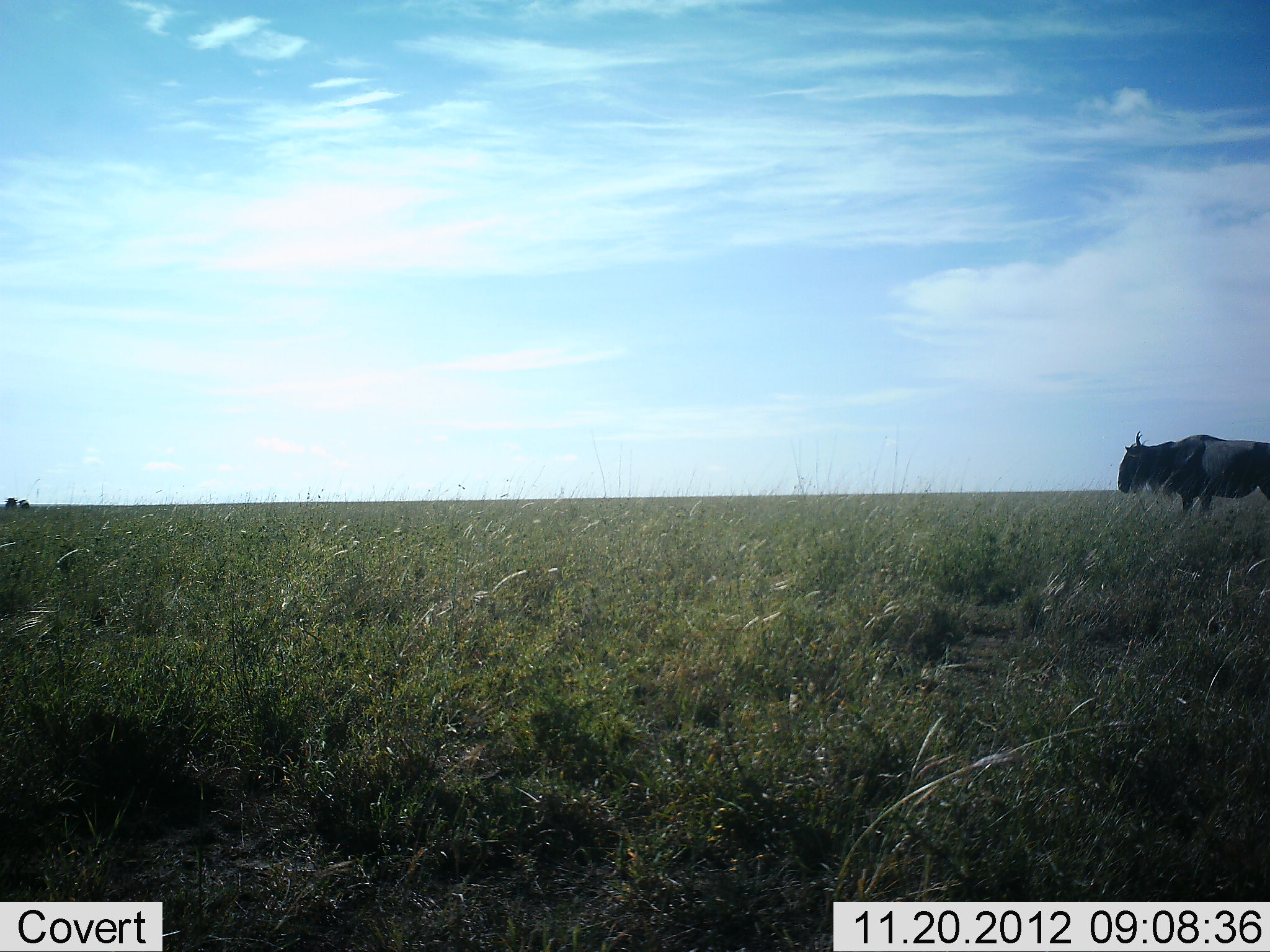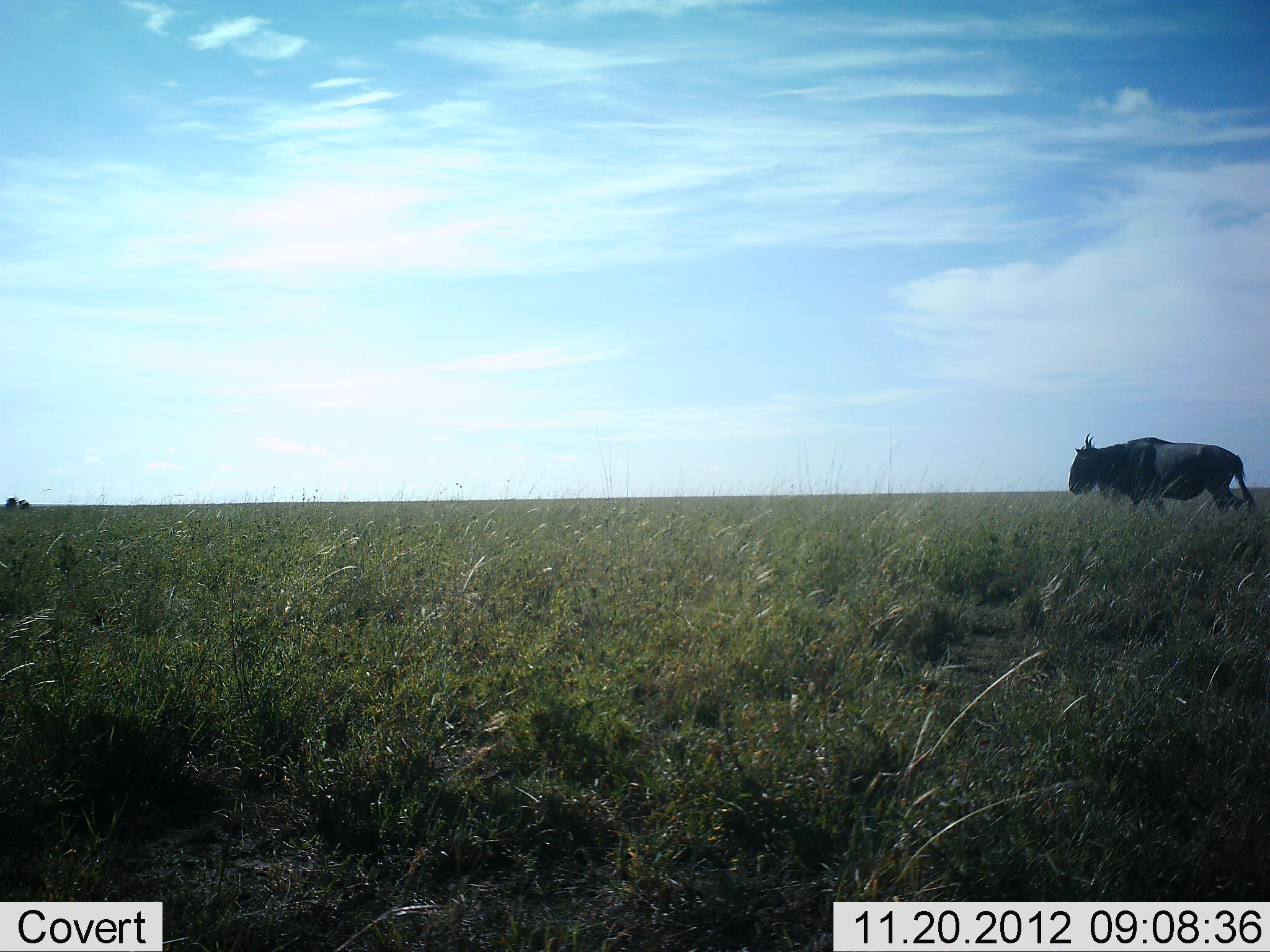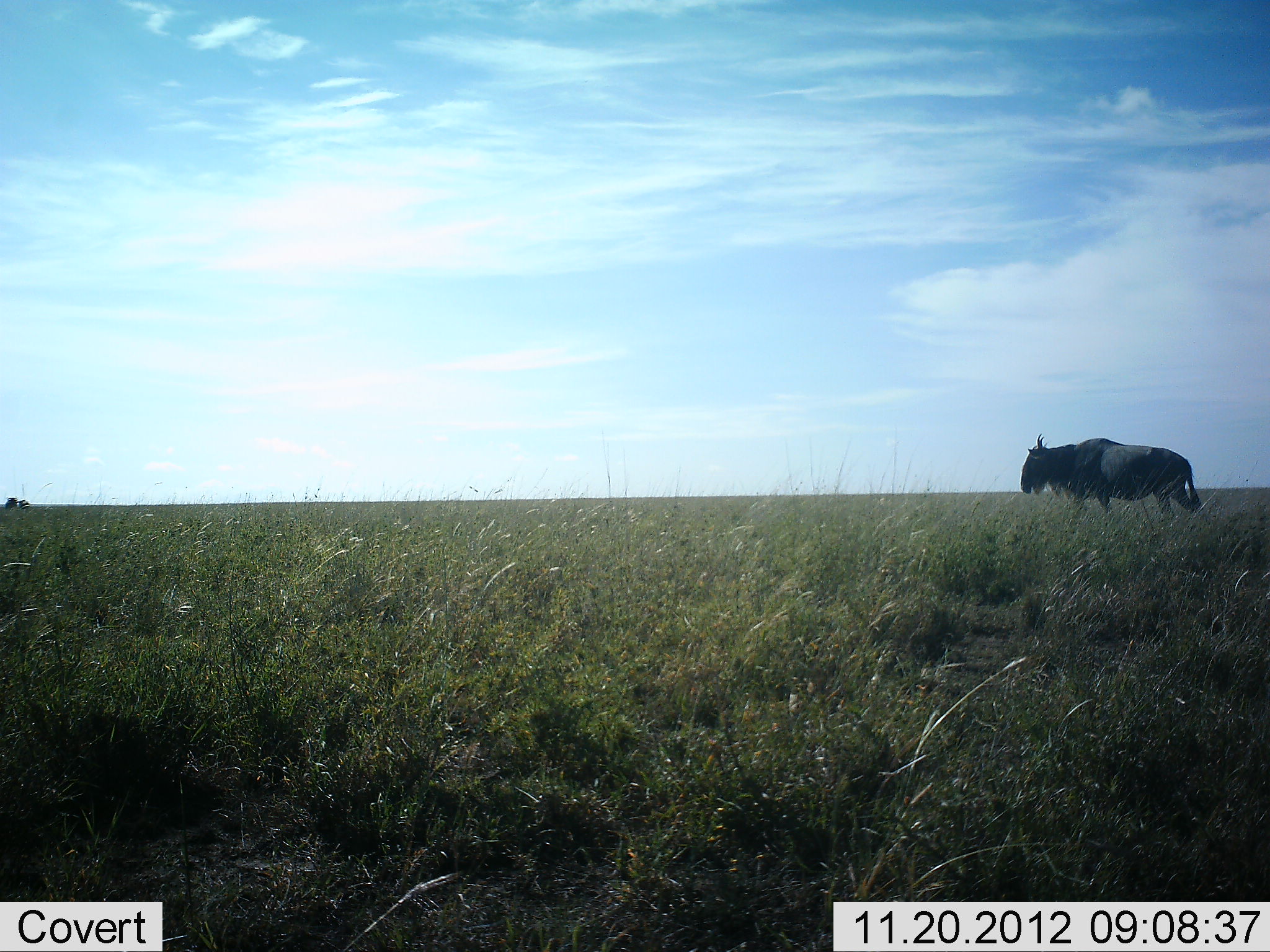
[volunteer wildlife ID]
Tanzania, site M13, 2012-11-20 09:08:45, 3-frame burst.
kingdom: Animalia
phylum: Chordata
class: Mammalia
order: Artiodactyla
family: Bovidae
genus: Connochaetes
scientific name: Connochaetes taurinus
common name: blue wildebeest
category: wildebeest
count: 1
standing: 10%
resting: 0%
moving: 100%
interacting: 0%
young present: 10%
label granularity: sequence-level